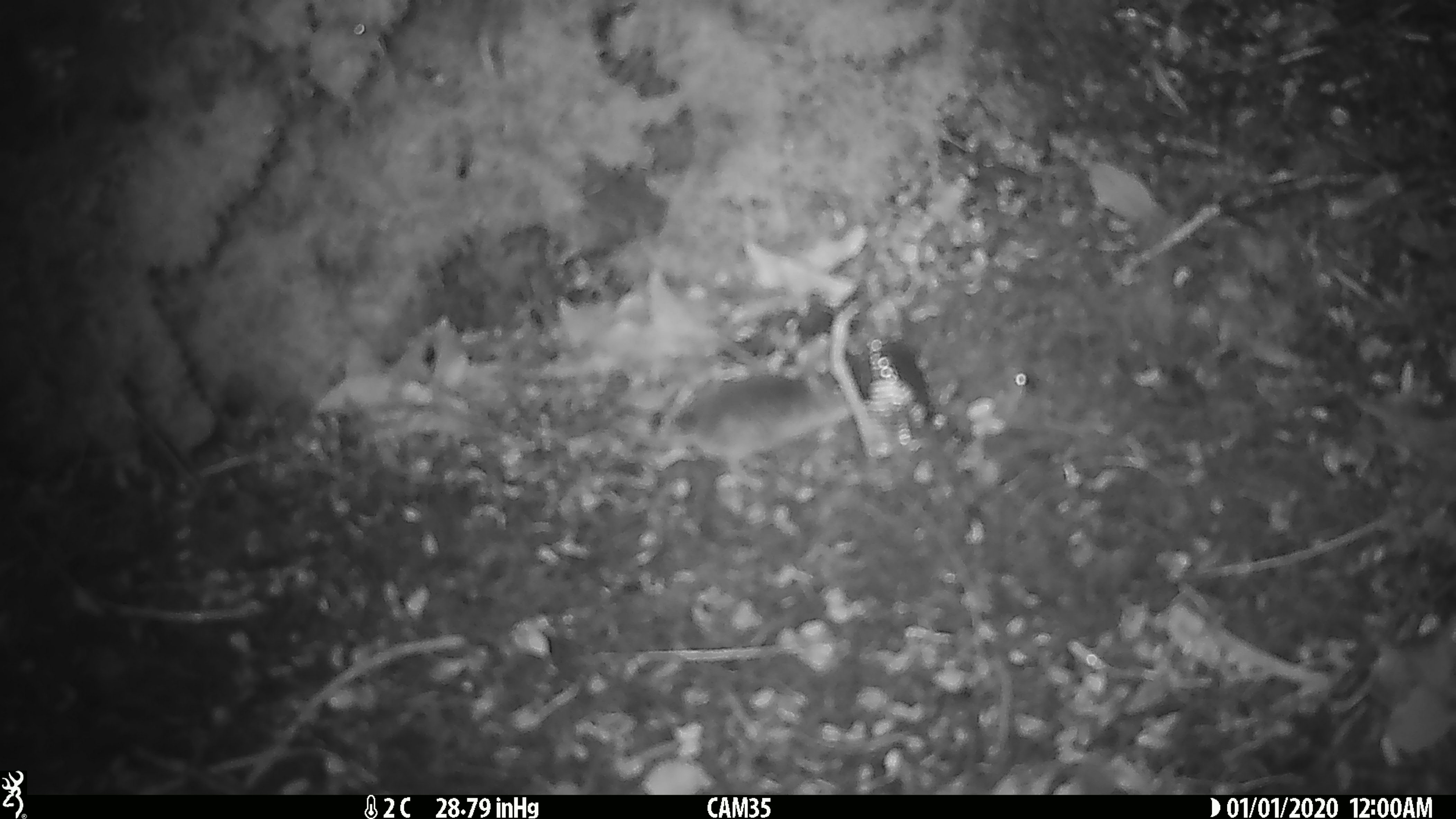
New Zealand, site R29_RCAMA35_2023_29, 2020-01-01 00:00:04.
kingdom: Animalia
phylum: Chordata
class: Mammalia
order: Rodentia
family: Muridae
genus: Mus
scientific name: Mus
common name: mouse